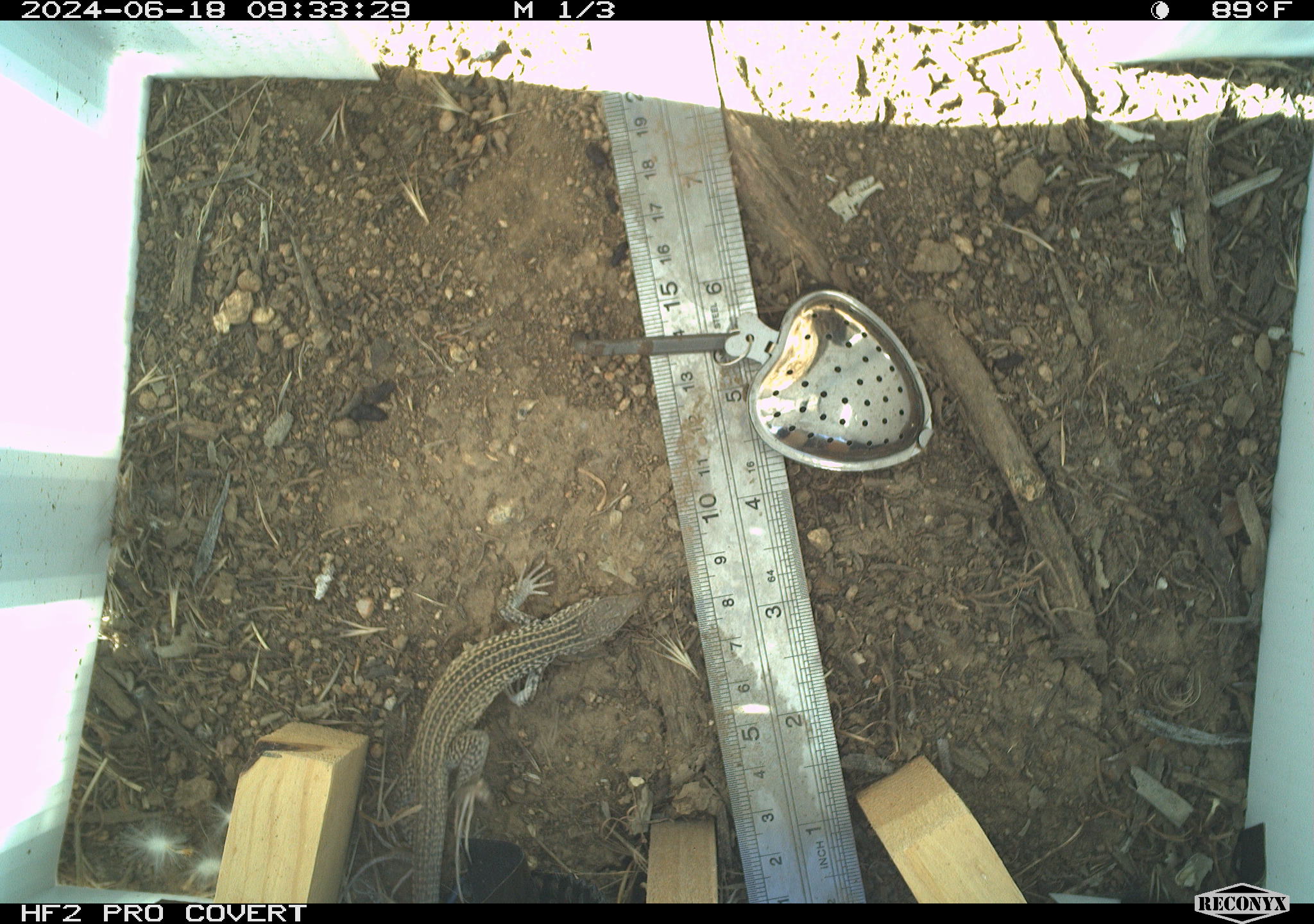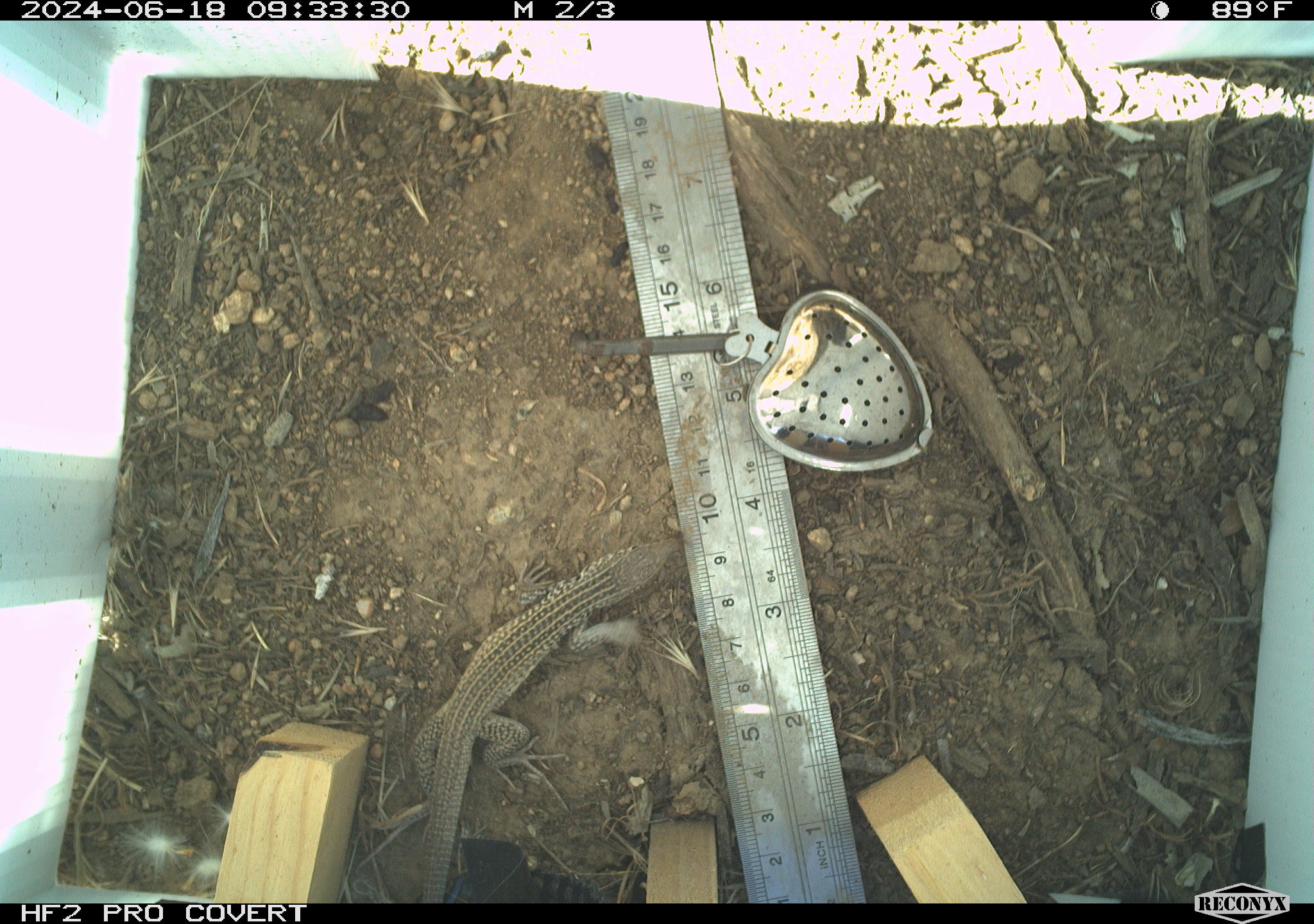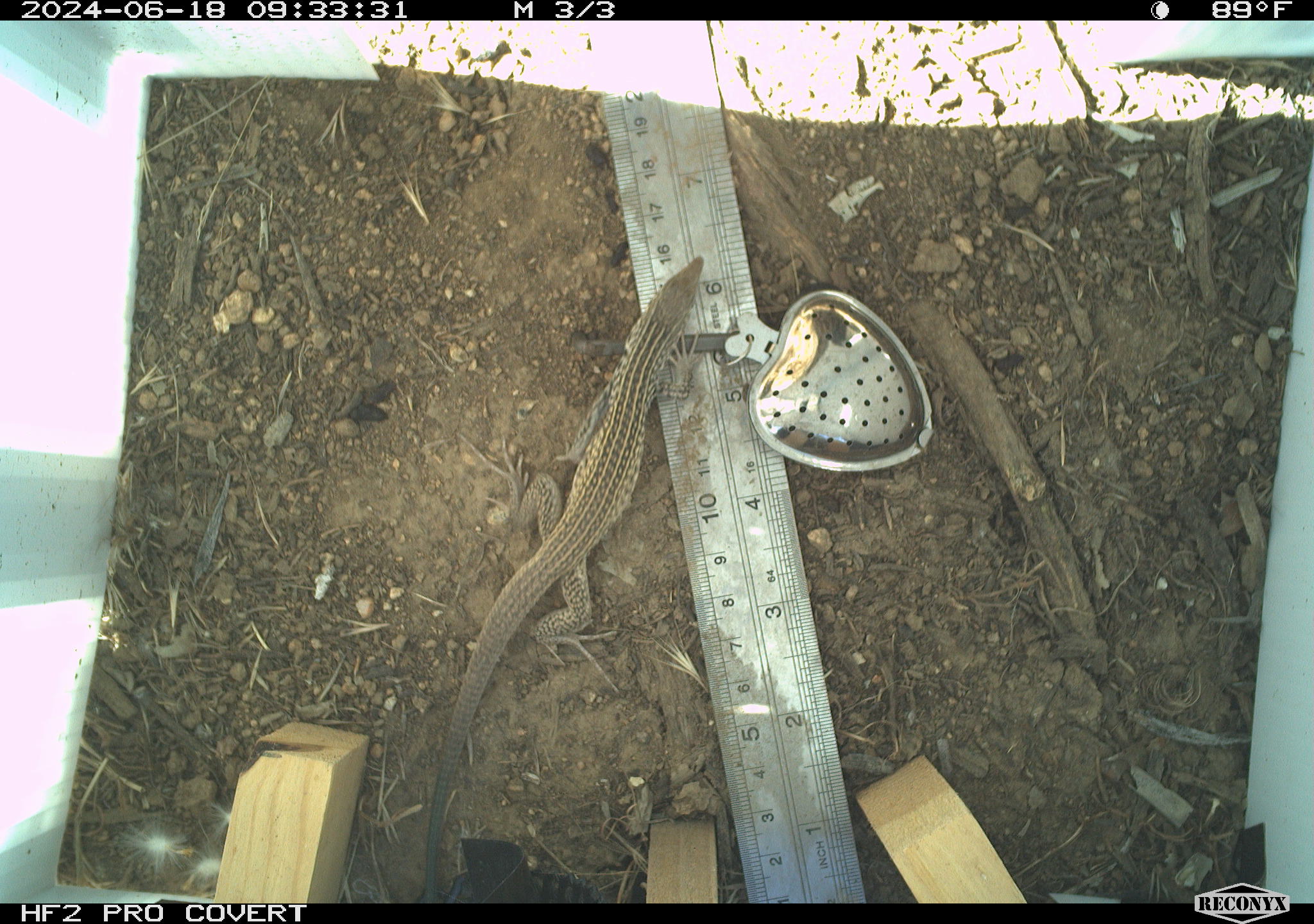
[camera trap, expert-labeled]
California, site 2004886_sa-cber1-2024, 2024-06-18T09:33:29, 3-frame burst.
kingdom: Animalia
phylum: Chordata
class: Reptilia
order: Squamata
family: Teiidae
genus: Aspidoscelis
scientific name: Aspidoscelis tigris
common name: western whiptail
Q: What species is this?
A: Western whiptail (Aspidoscelis tigris).